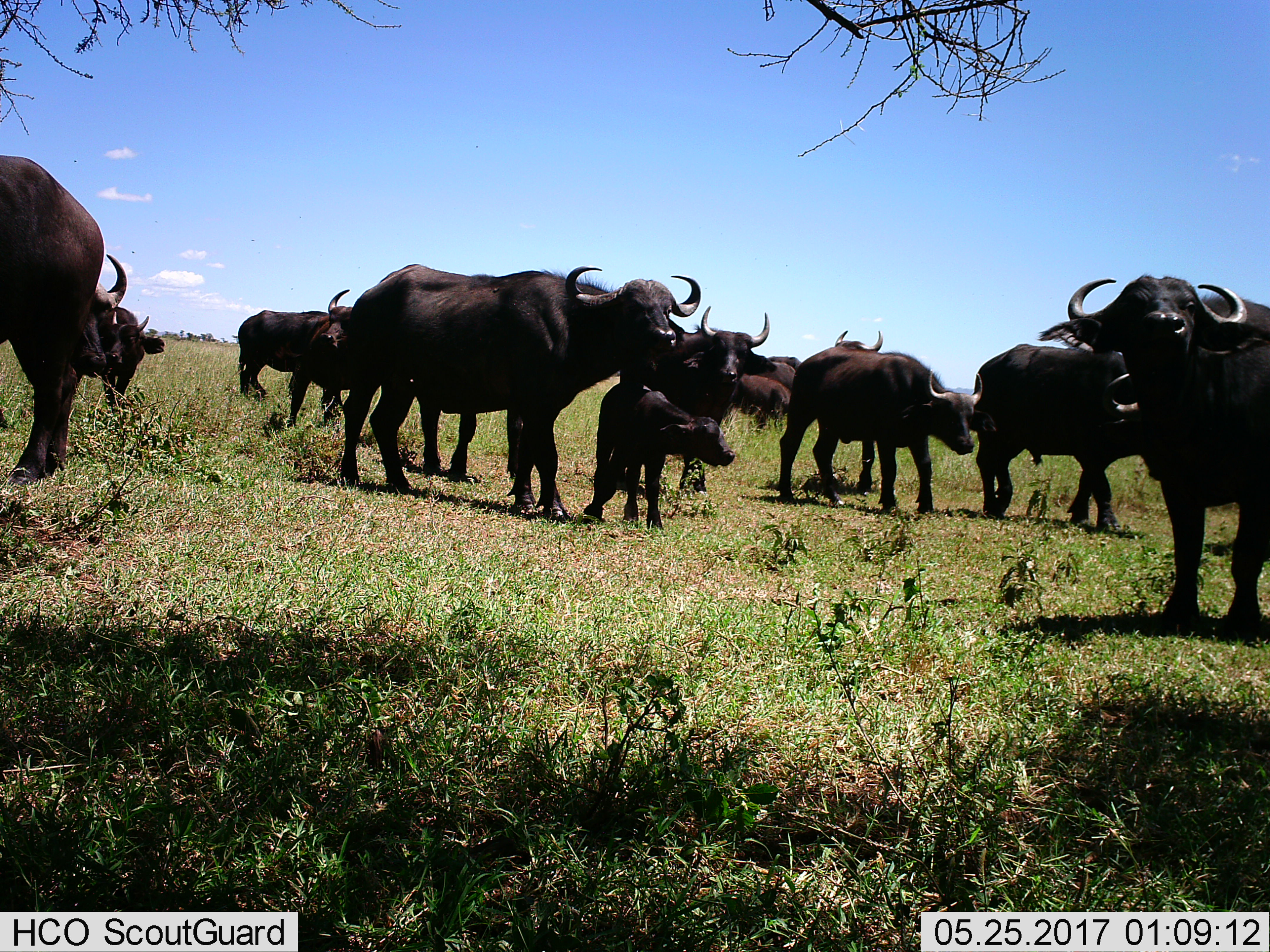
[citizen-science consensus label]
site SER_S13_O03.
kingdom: Animalia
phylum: Chordata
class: Mammalia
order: Artiodactyla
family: Bovidae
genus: Syncerus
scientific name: Syncerus caffer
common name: african buffalo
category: buffalo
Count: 11-50.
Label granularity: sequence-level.